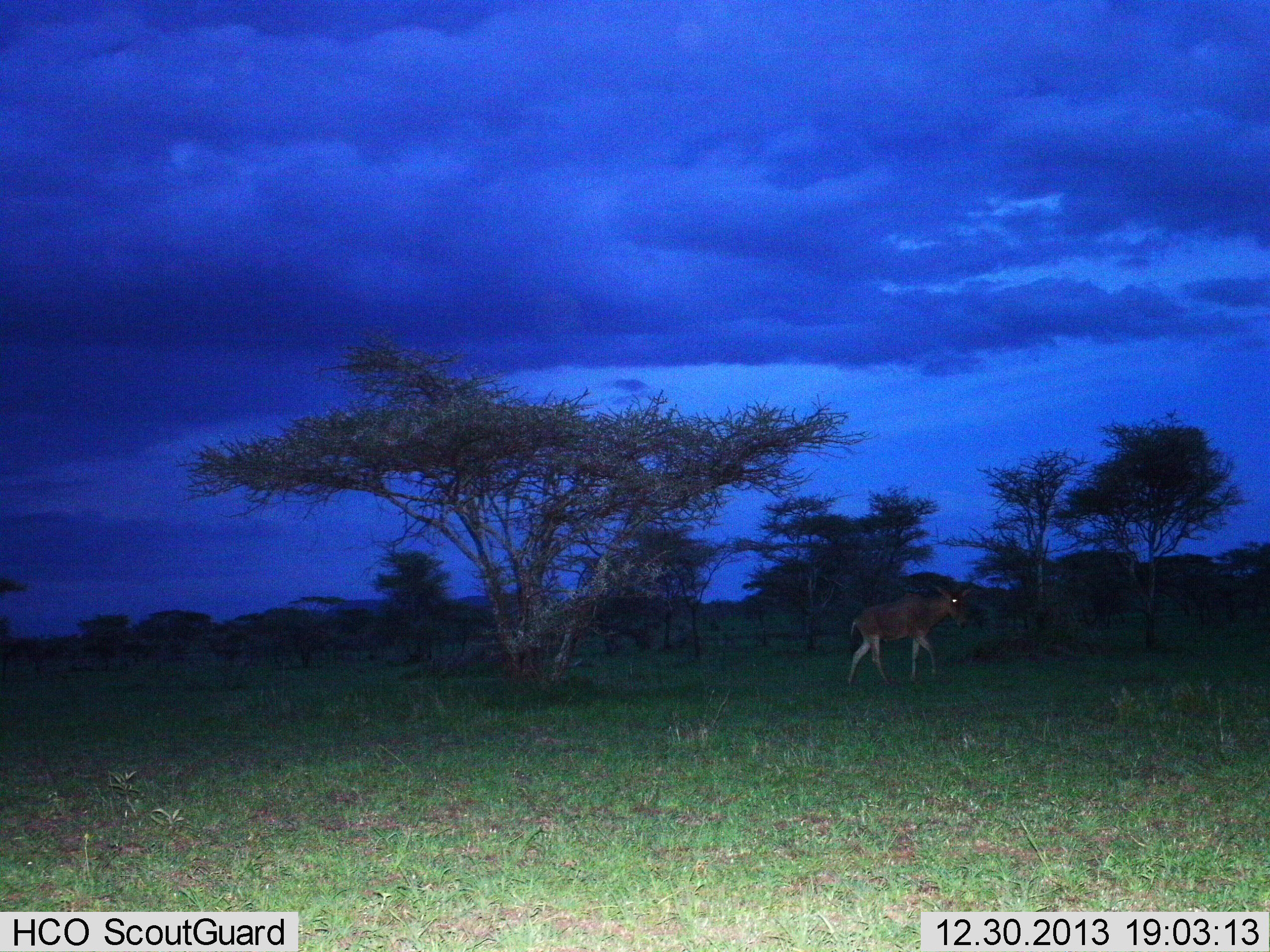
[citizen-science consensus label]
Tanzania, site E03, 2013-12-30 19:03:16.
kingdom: Animalia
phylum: Chordata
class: Mammalia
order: Artiodactyla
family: Bovidae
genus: Alcelaphus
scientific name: Alcelaphus buselaphus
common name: hartebeest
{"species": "hartebeest (Alcelaphus buselaphus)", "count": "1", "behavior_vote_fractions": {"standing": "20%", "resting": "0%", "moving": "80%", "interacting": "0%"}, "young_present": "0%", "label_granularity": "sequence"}